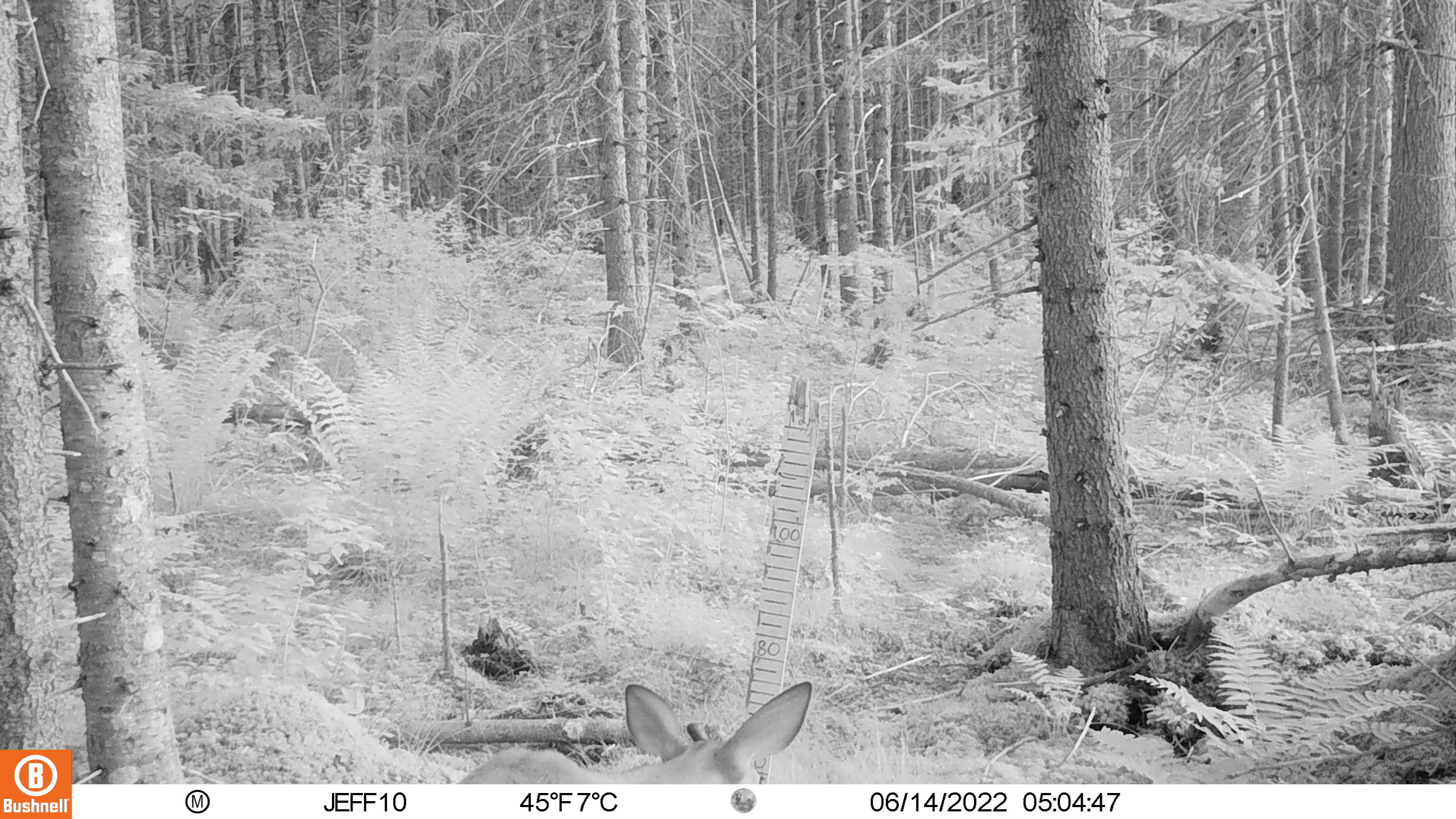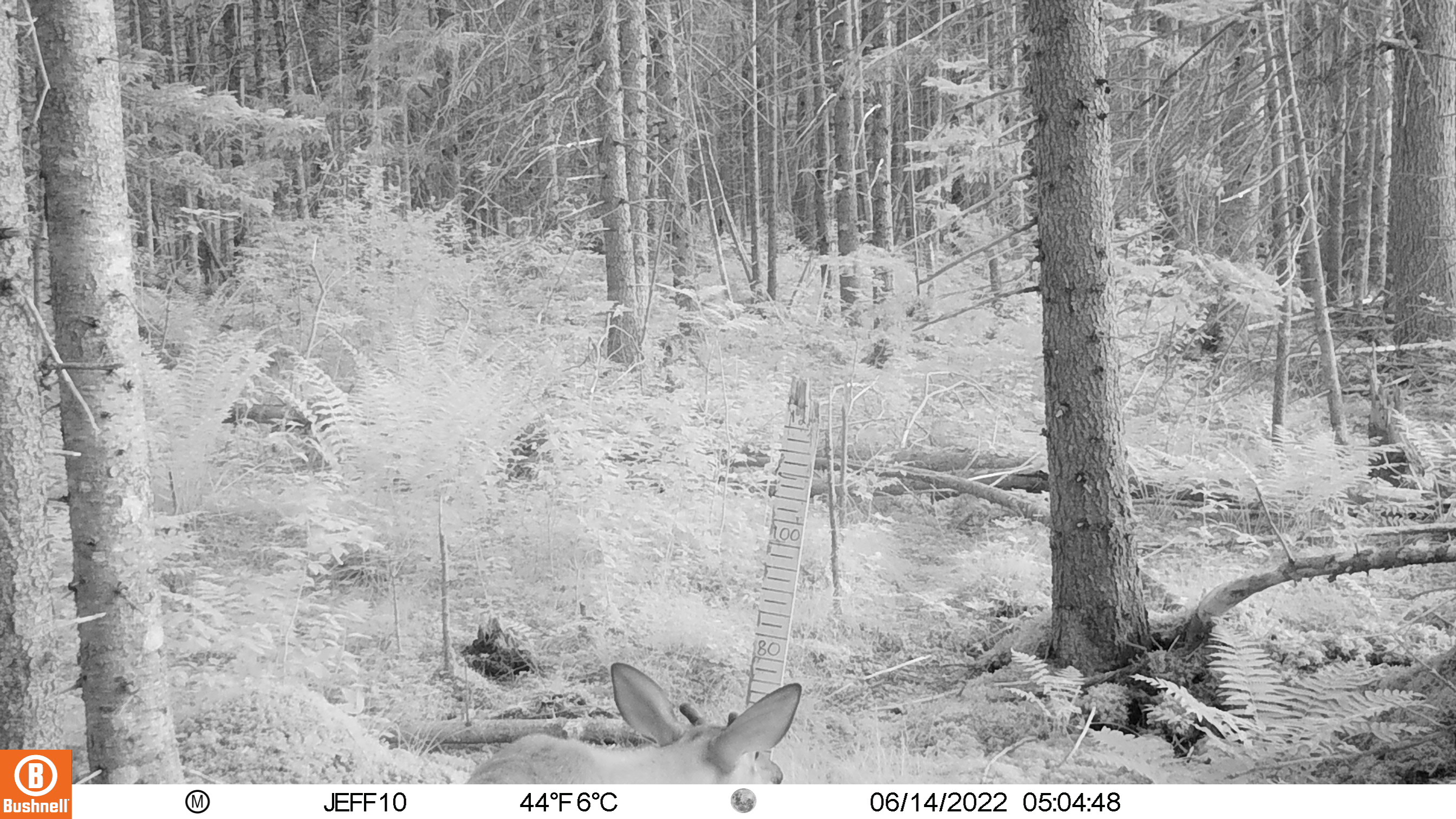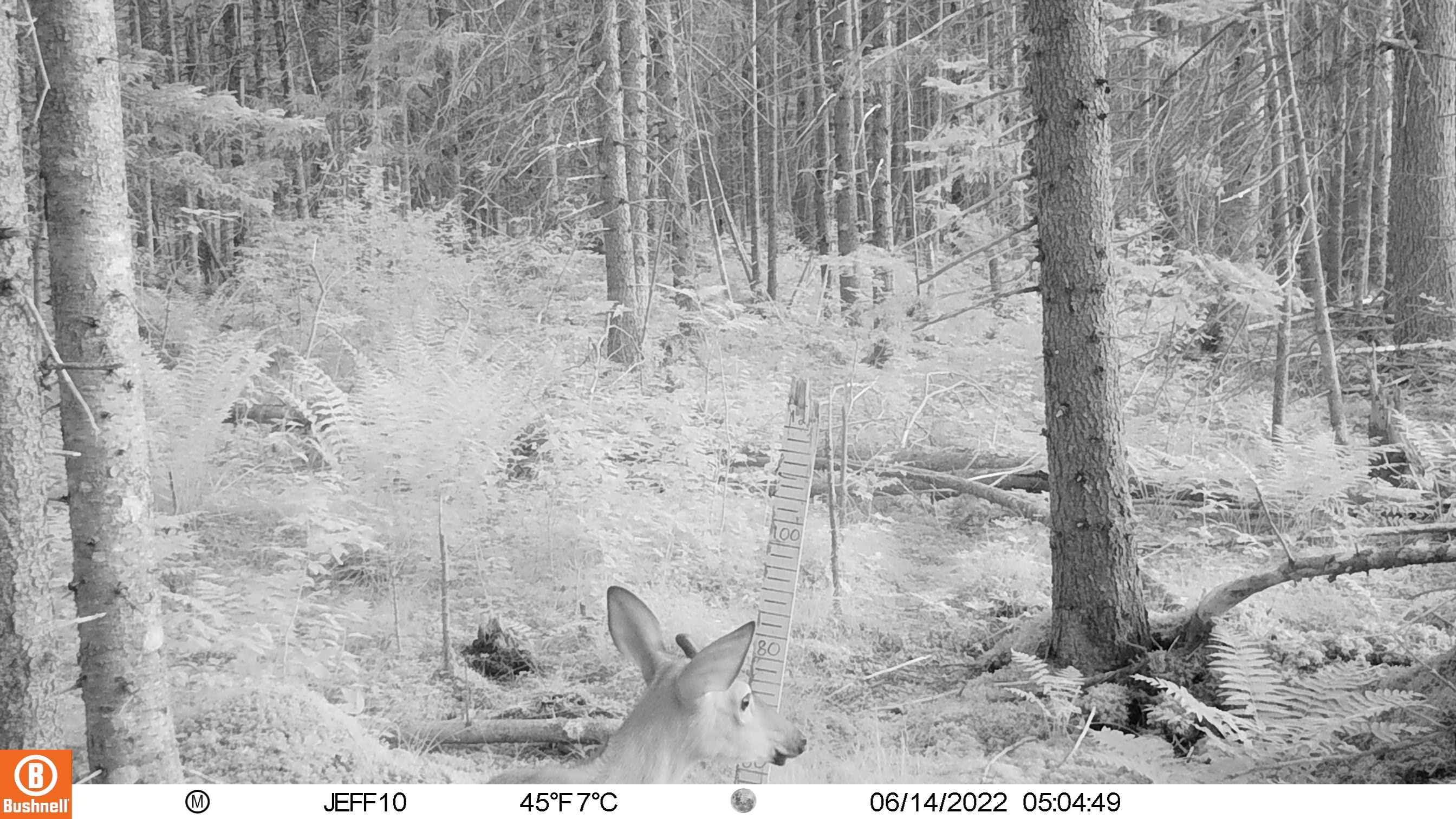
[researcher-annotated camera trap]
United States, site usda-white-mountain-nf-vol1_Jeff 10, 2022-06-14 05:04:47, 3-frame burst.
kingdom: Animalia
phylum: Chordata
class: Mammalia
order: Artiodactyla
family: Cervidae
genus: Odocoileus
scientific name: Odocoileus virginianus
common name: white-tailed deer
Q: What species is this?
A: White-tailed deer (Odocoileus virginianus).